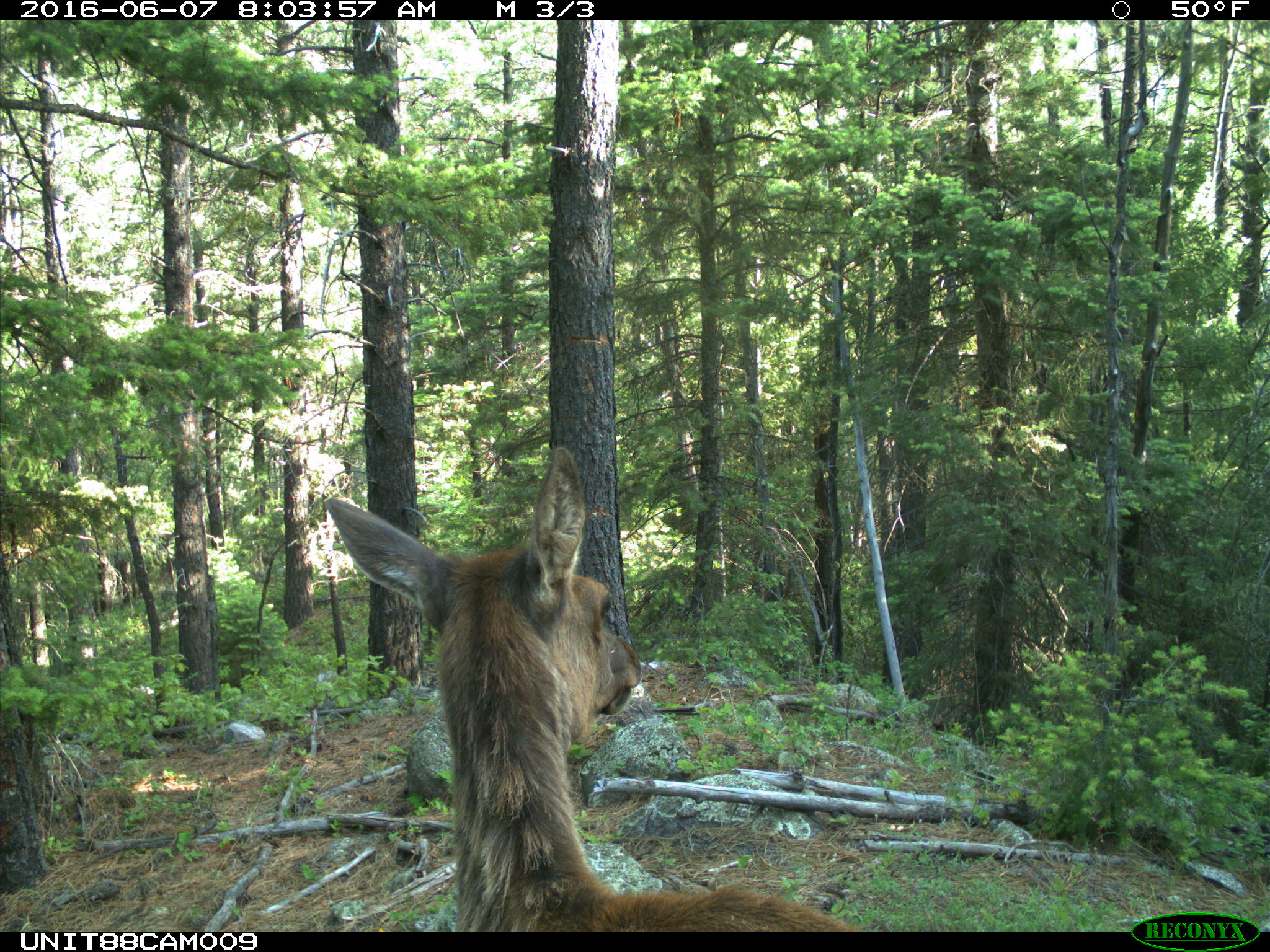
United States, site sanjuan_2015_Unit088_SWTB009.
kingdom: Animalia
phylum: Chordata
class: Mammalia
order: Artiodactyla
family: Cervidae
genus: Cervus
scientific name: Cervus elaphus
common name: red deer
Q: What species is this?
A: Cervus elaphus (red deer).